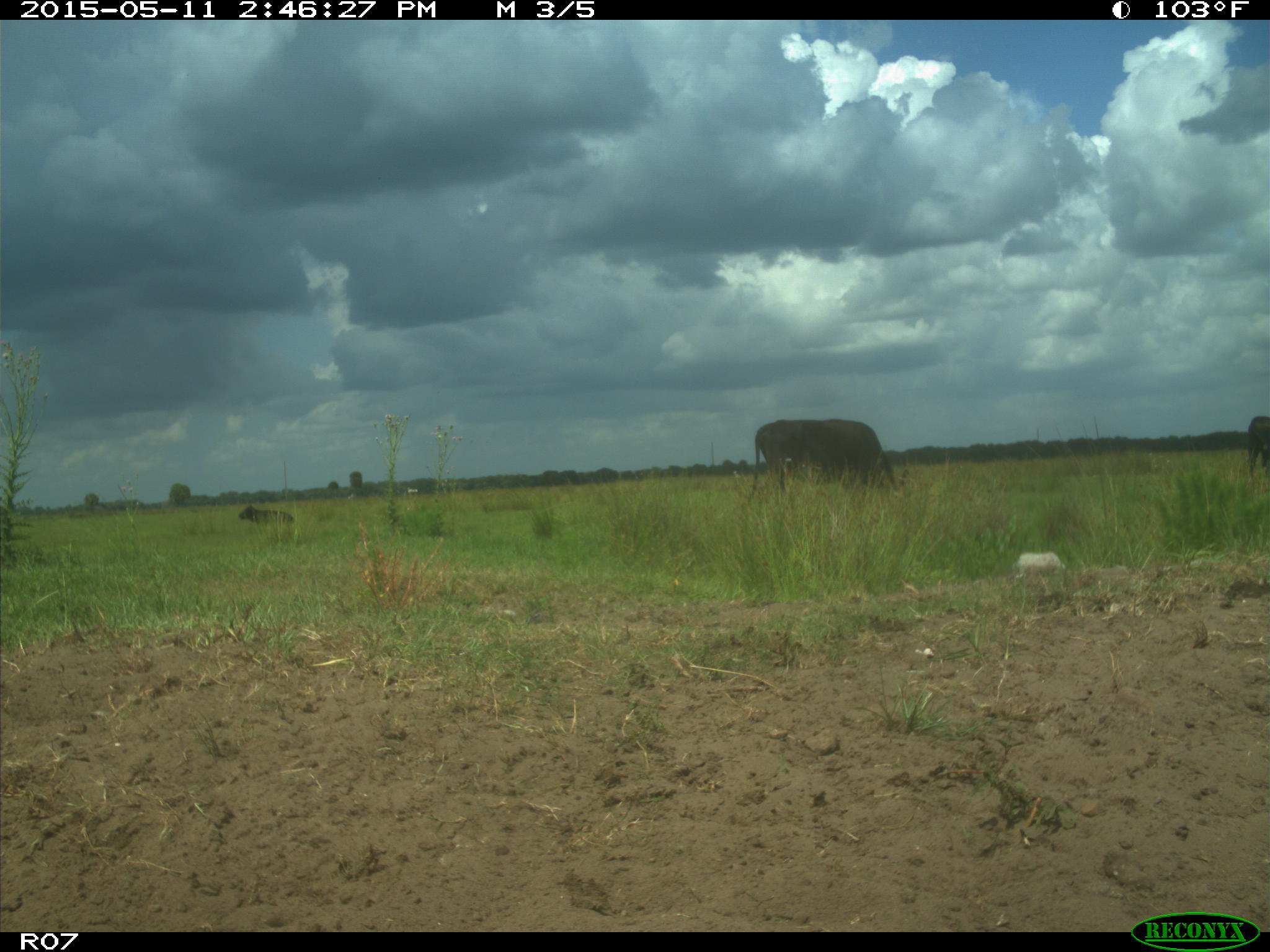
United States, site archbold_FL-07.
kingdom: Animalia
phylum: Chordata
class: Mammalia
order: Artiodactyla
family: Bovidae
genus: Bos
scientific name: Bos taurus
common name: domestic cow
Bos taurus (domestic cow).